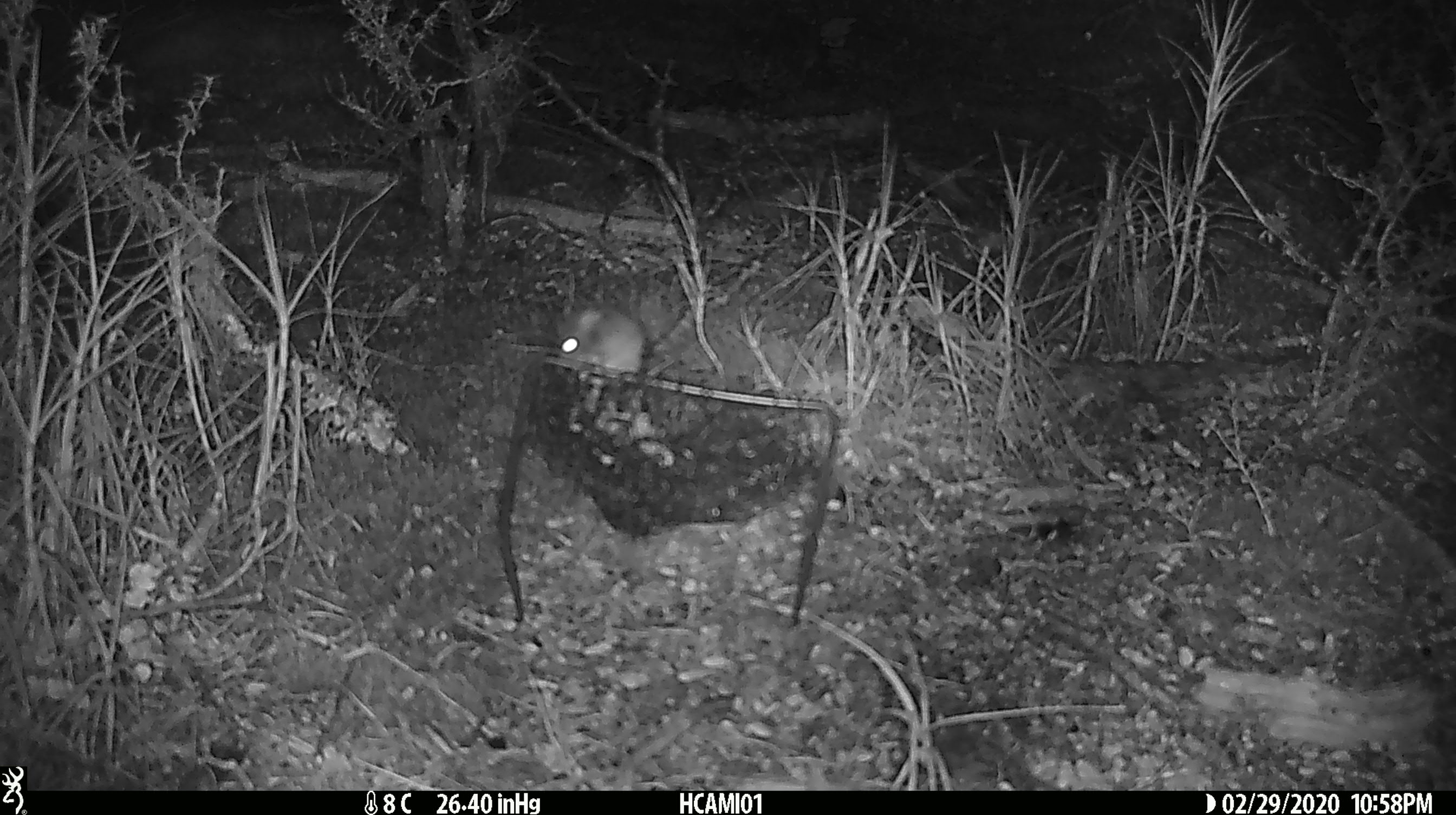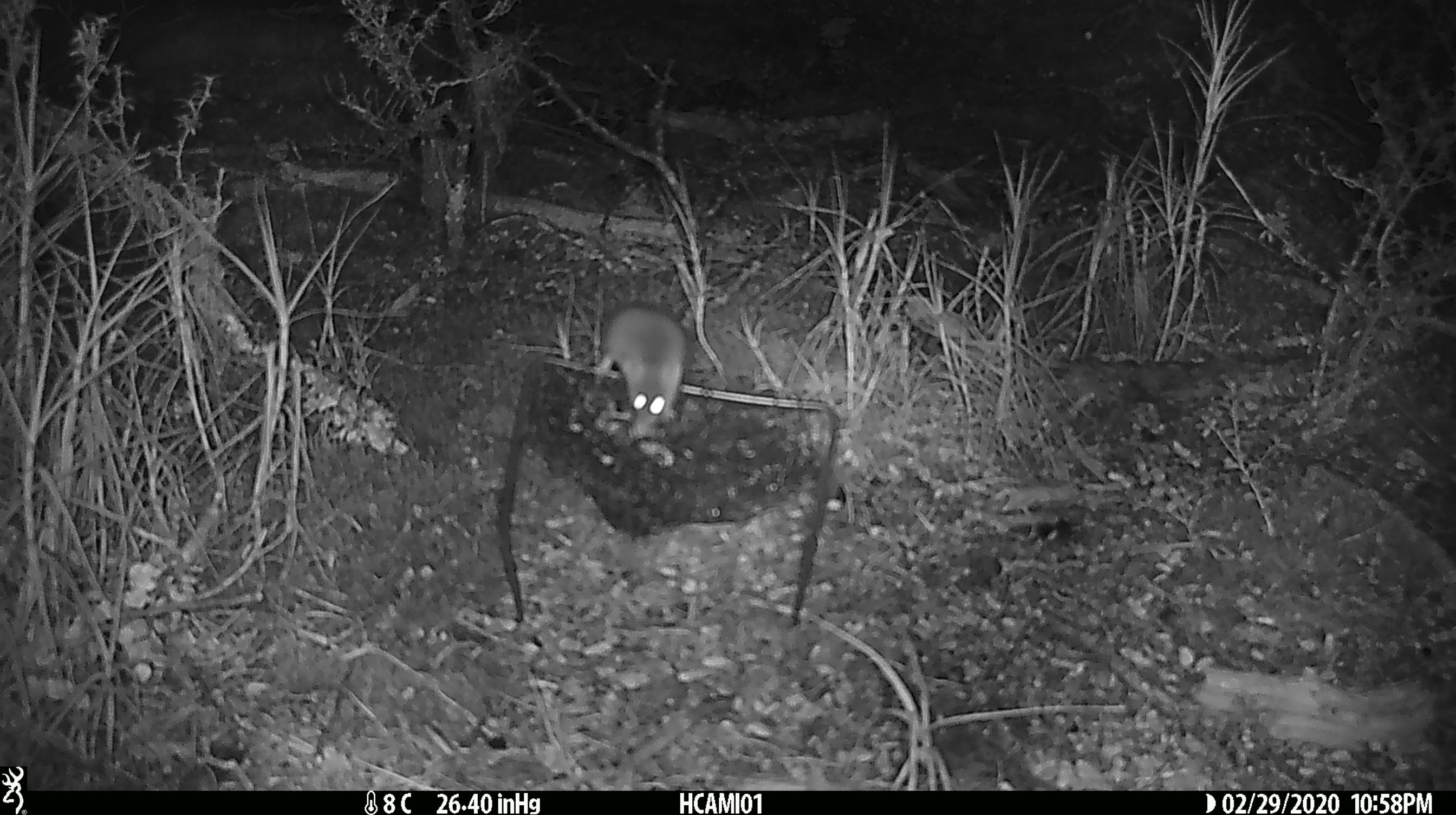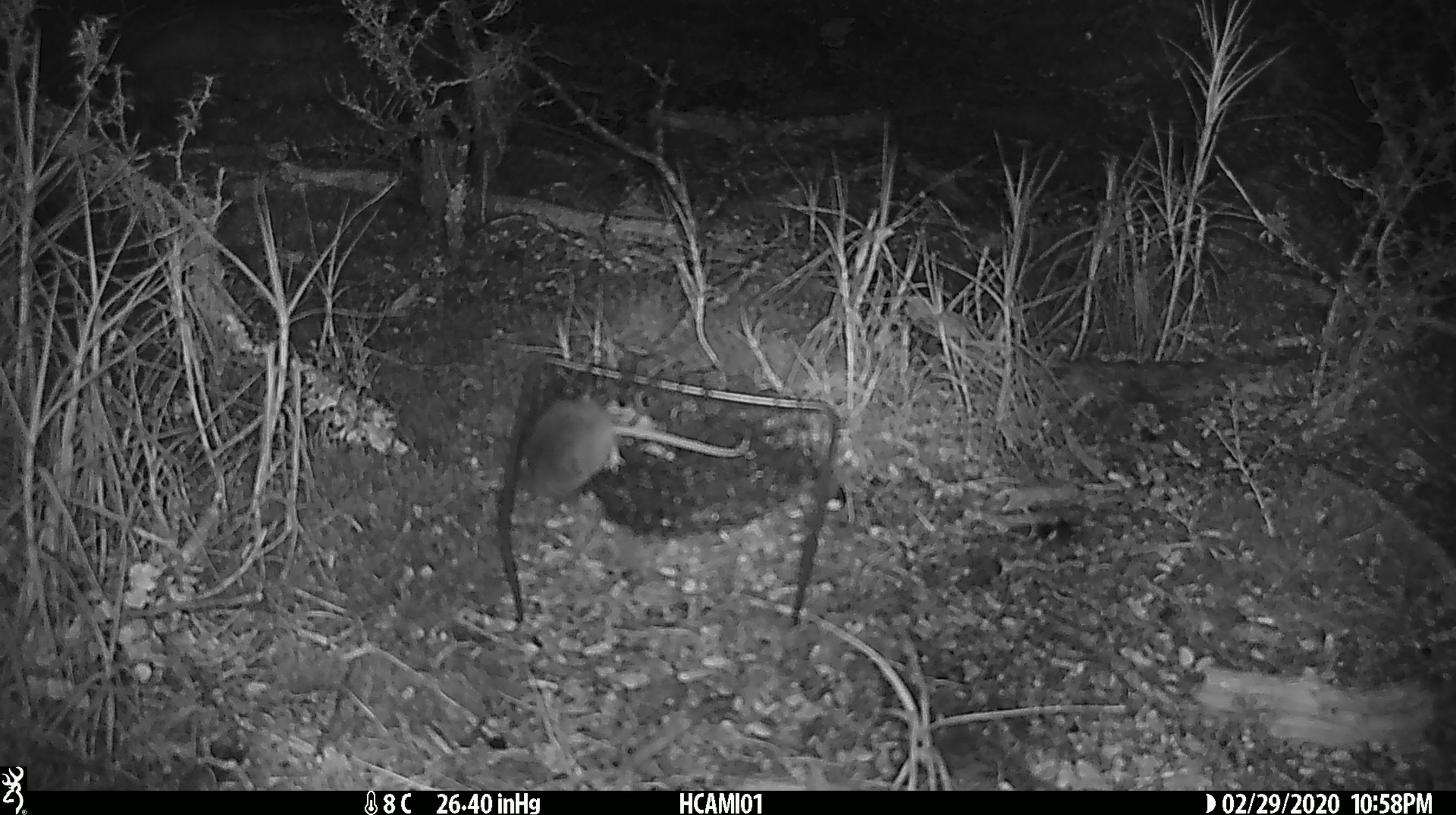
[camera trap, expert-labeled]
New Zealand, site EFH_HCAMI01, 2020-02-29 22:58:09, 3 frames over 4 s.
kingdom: Animalia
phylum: Chordata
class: Mammalia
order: Rodentia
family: Muridae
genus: Mus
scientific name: Mus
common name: mouse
Mouse (Mus).